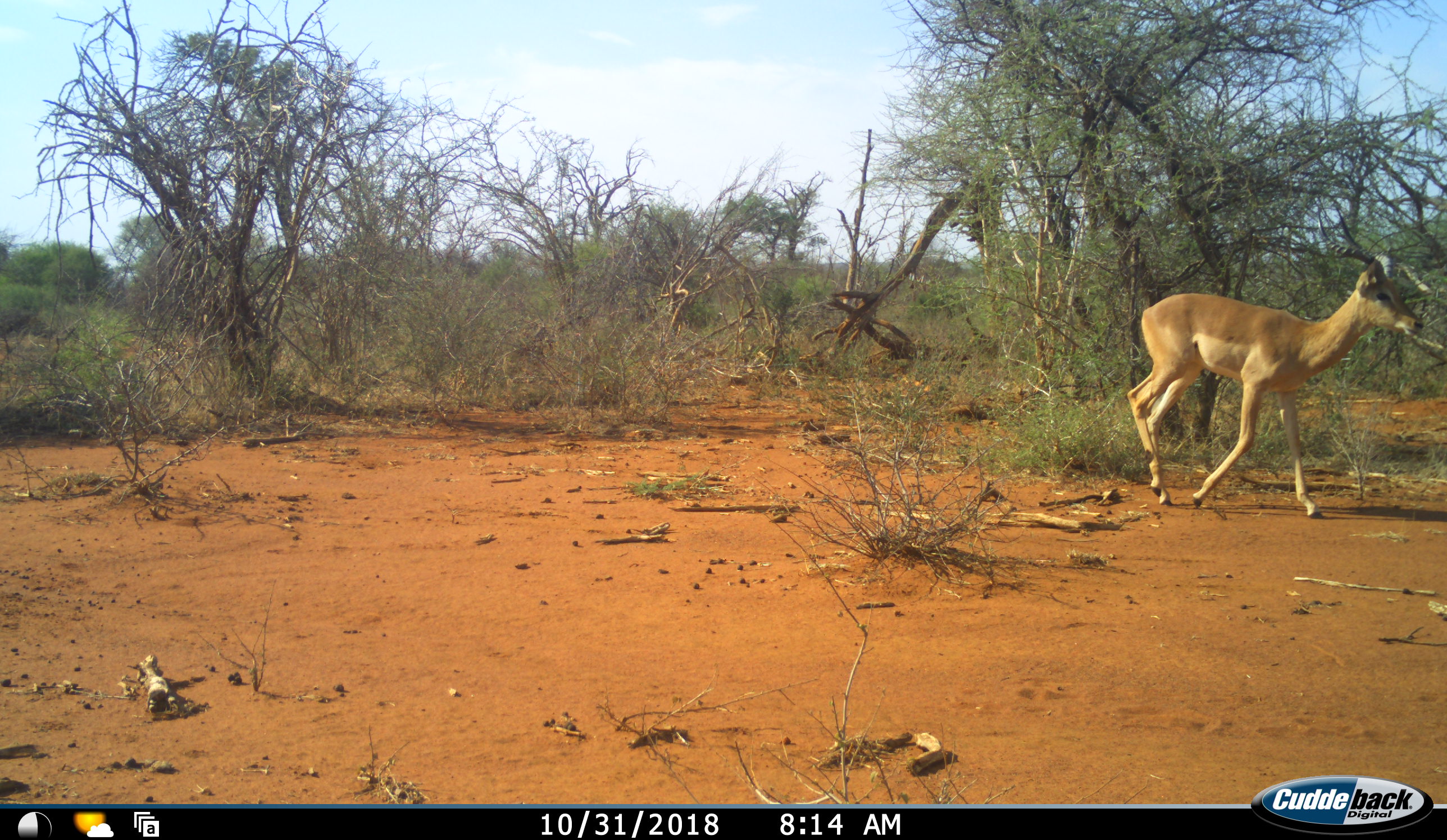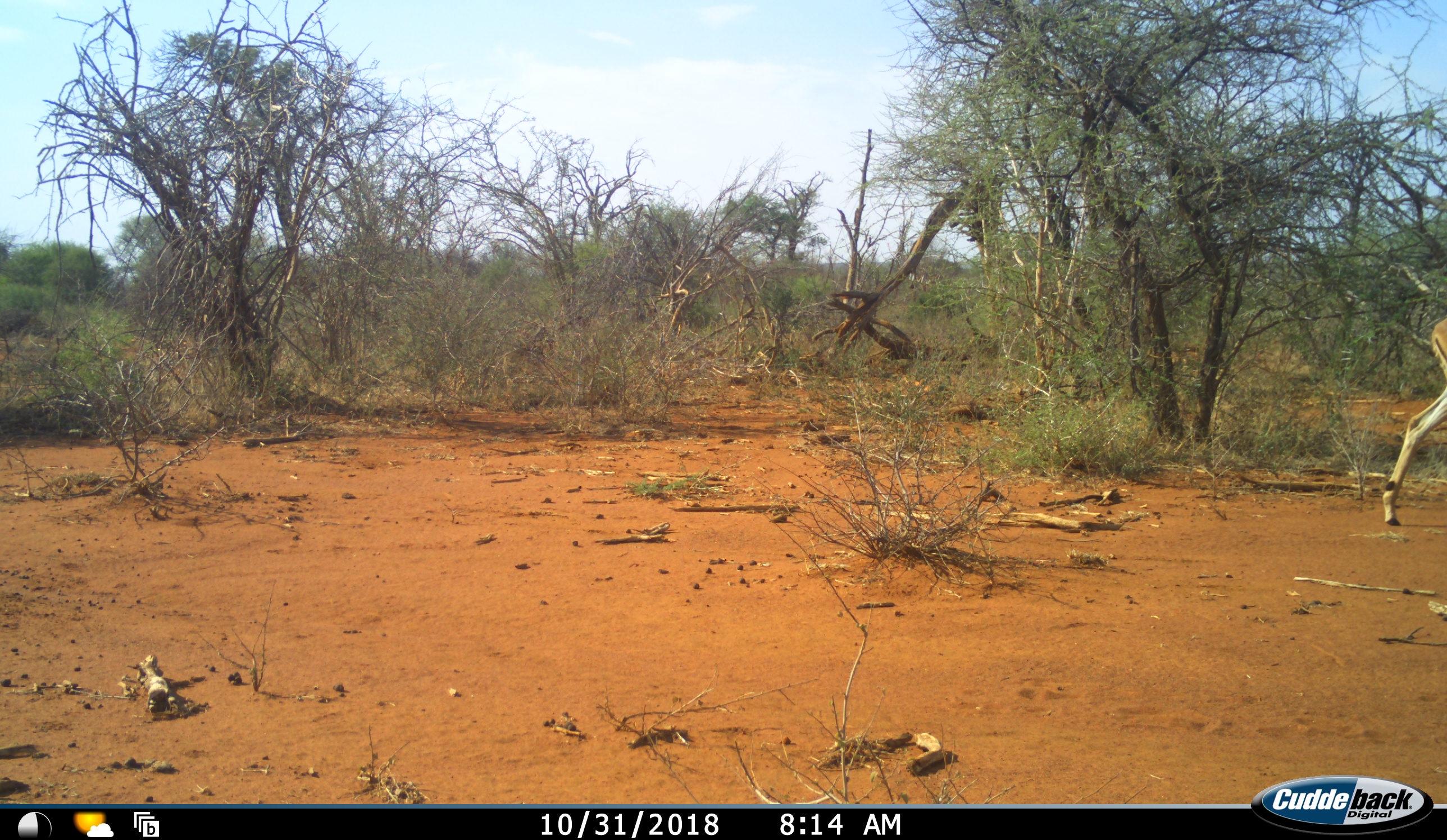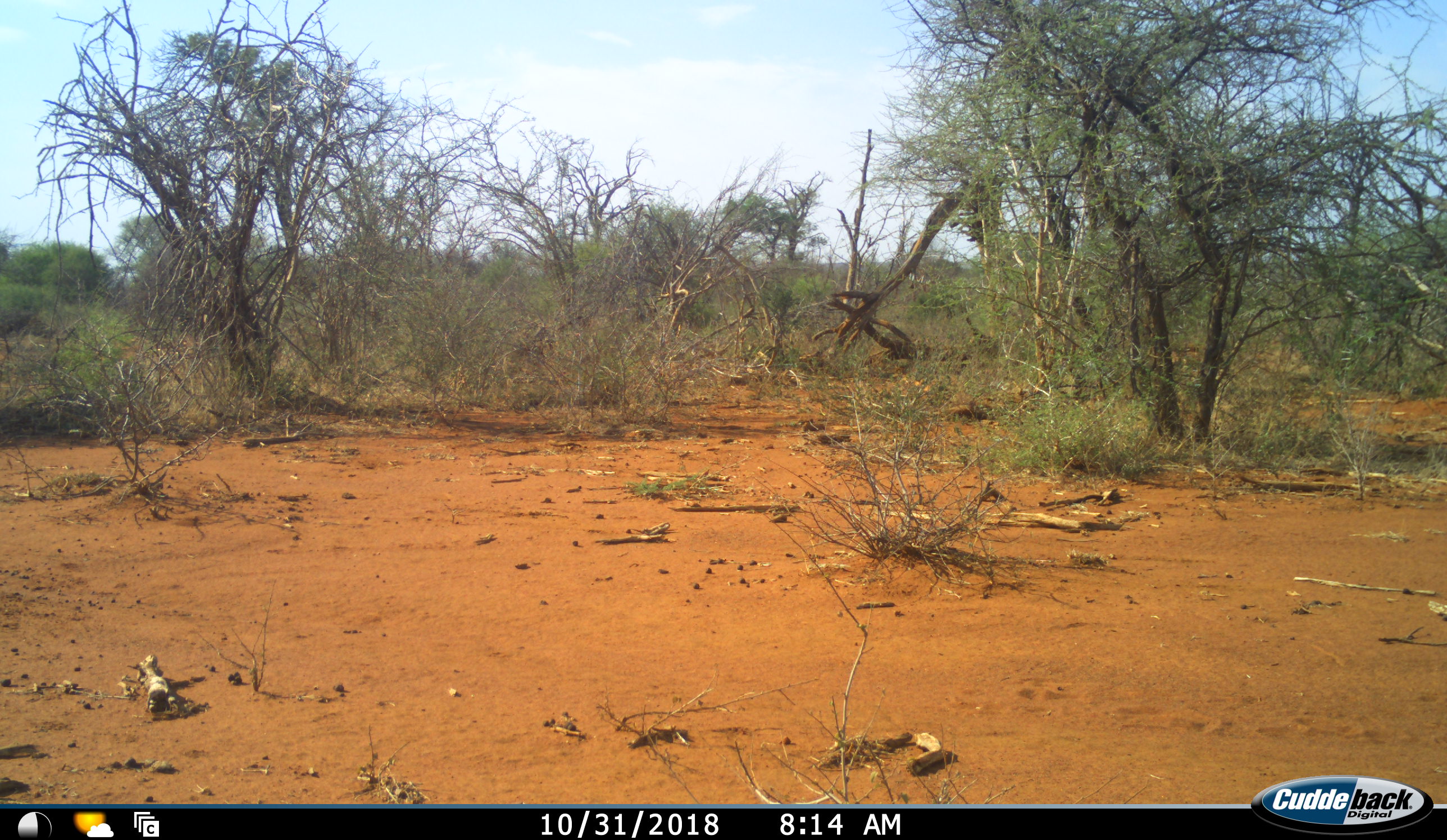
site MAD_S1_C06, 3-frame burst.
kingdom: Animalia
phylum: Chordata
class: Mammalia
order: Artiodactyla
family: Bovidae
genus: Aepyceros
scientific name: Aepyceros melampus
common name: impala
Impala (Aepyceros melampus), count 1. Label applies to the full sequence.